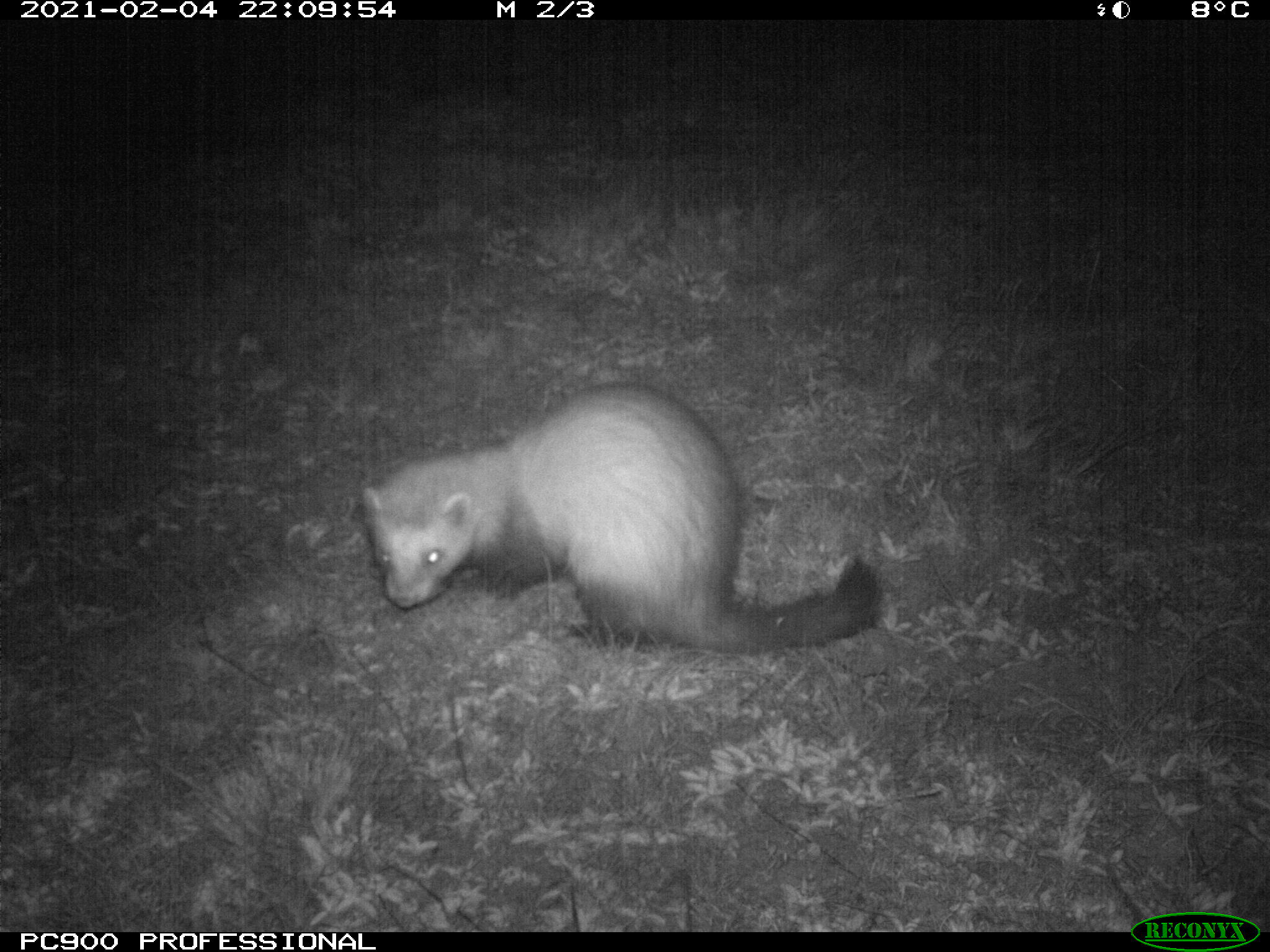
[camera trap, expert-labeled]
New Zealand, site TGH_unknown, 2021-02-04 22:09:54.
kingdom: Animalia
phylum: Chordata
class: Mammalia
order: Carnivora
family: Mustelidae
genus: Mustela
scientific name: Mustela furo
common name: ferret